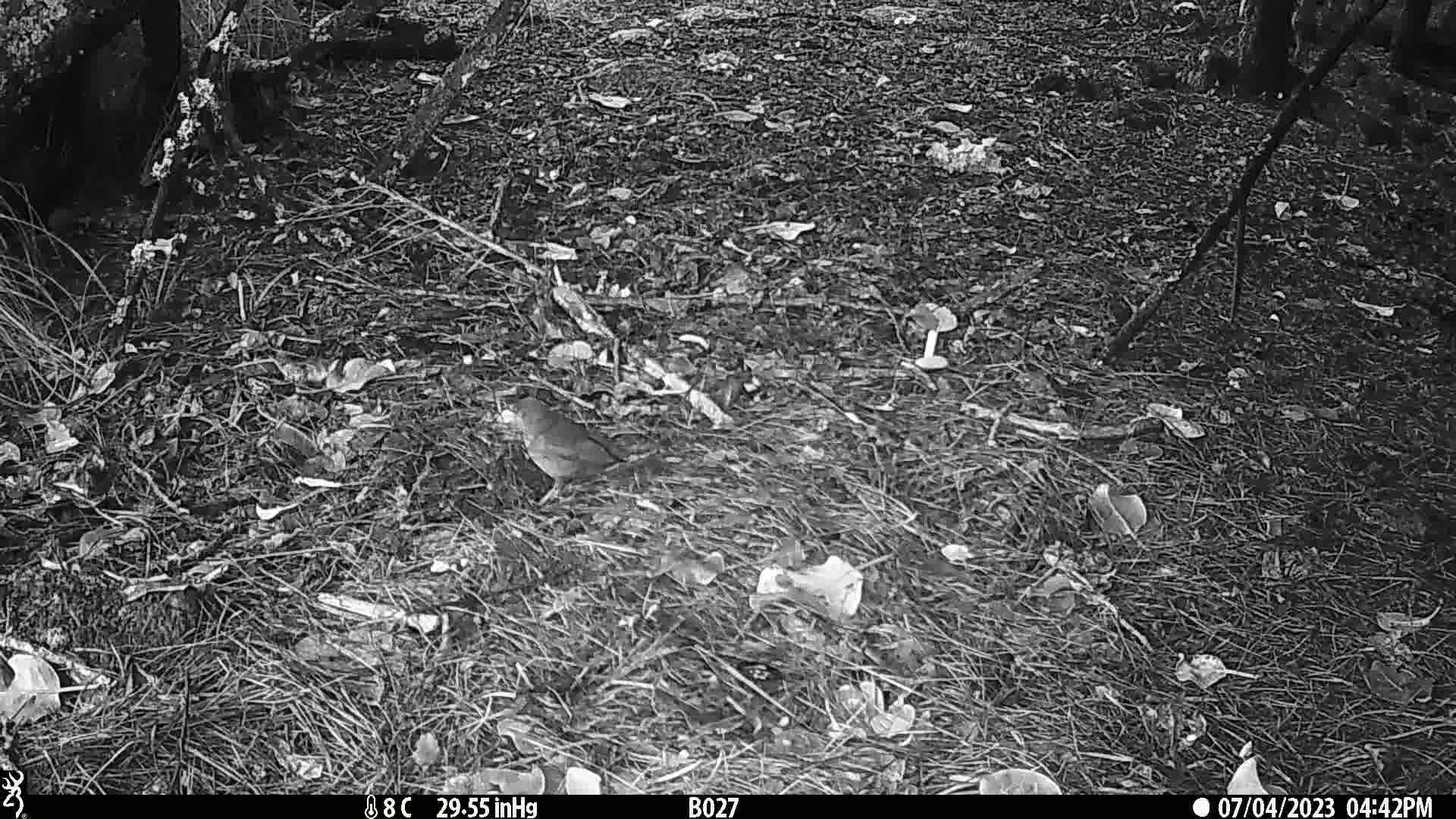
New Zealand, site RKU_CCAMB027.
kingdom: Animalia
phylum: Chordata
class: Aves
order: Passeriformes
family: Turdidae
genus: Turdus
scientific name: Turdus merula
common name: eurasian blackbird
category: blackbird